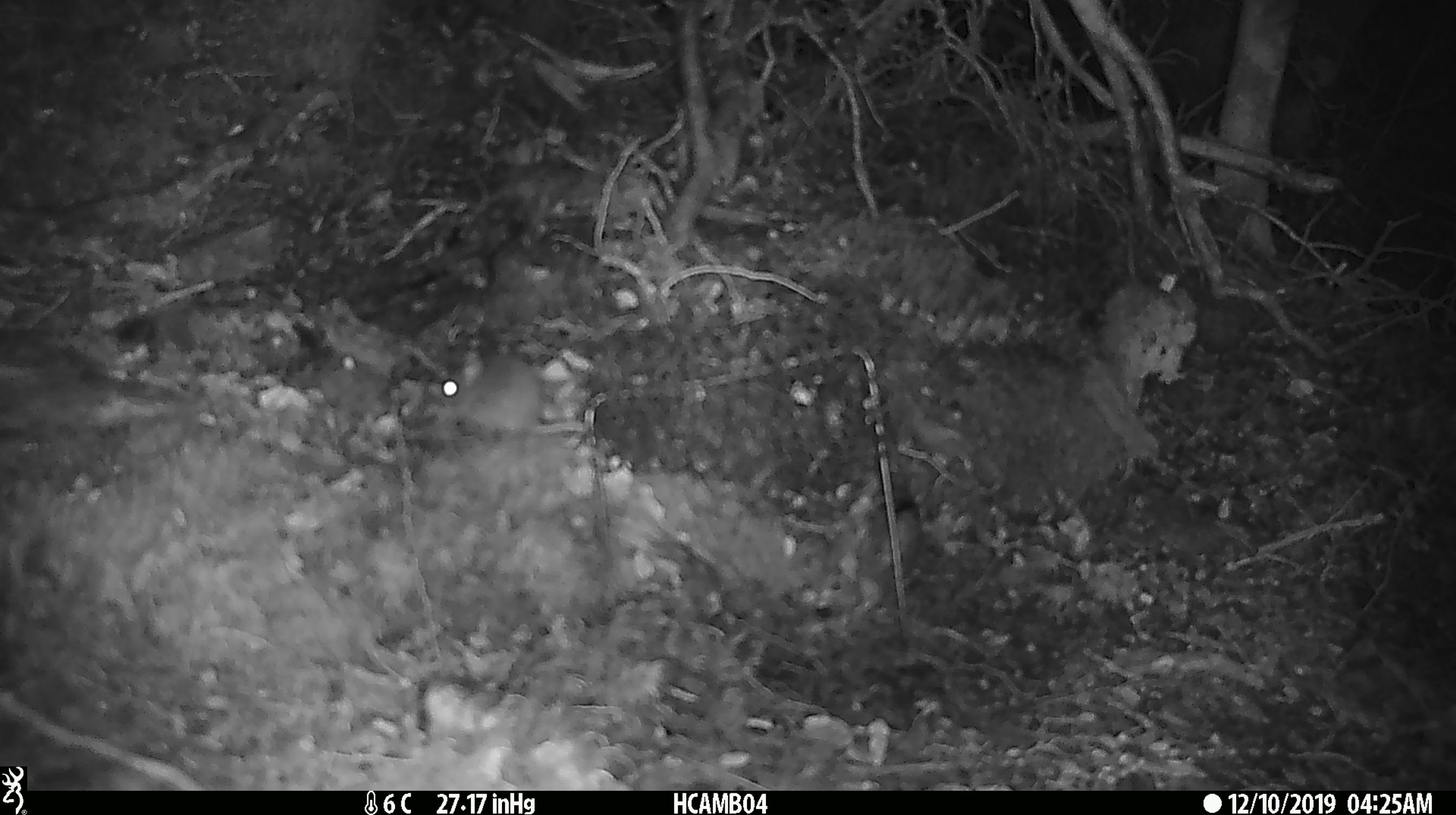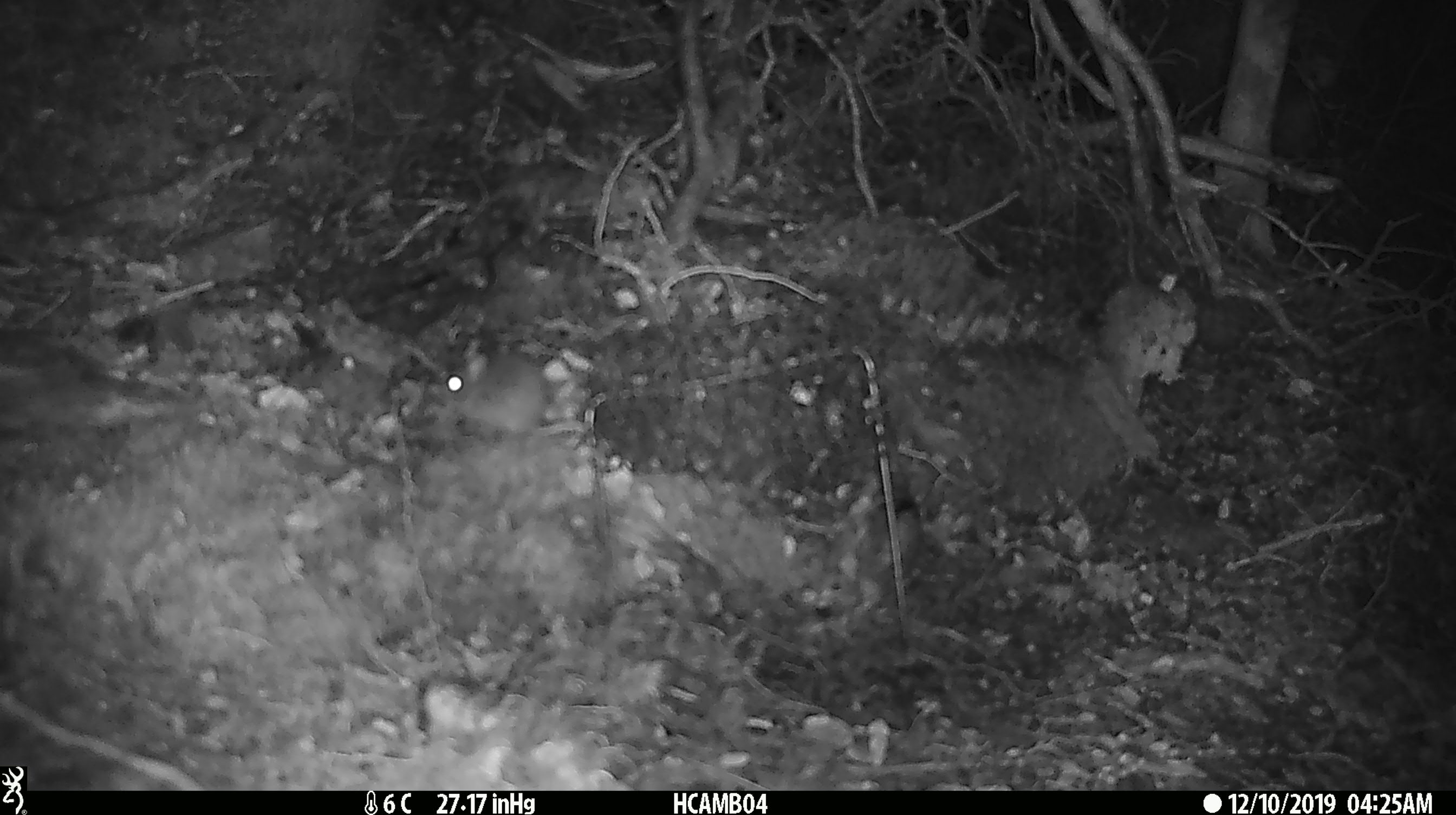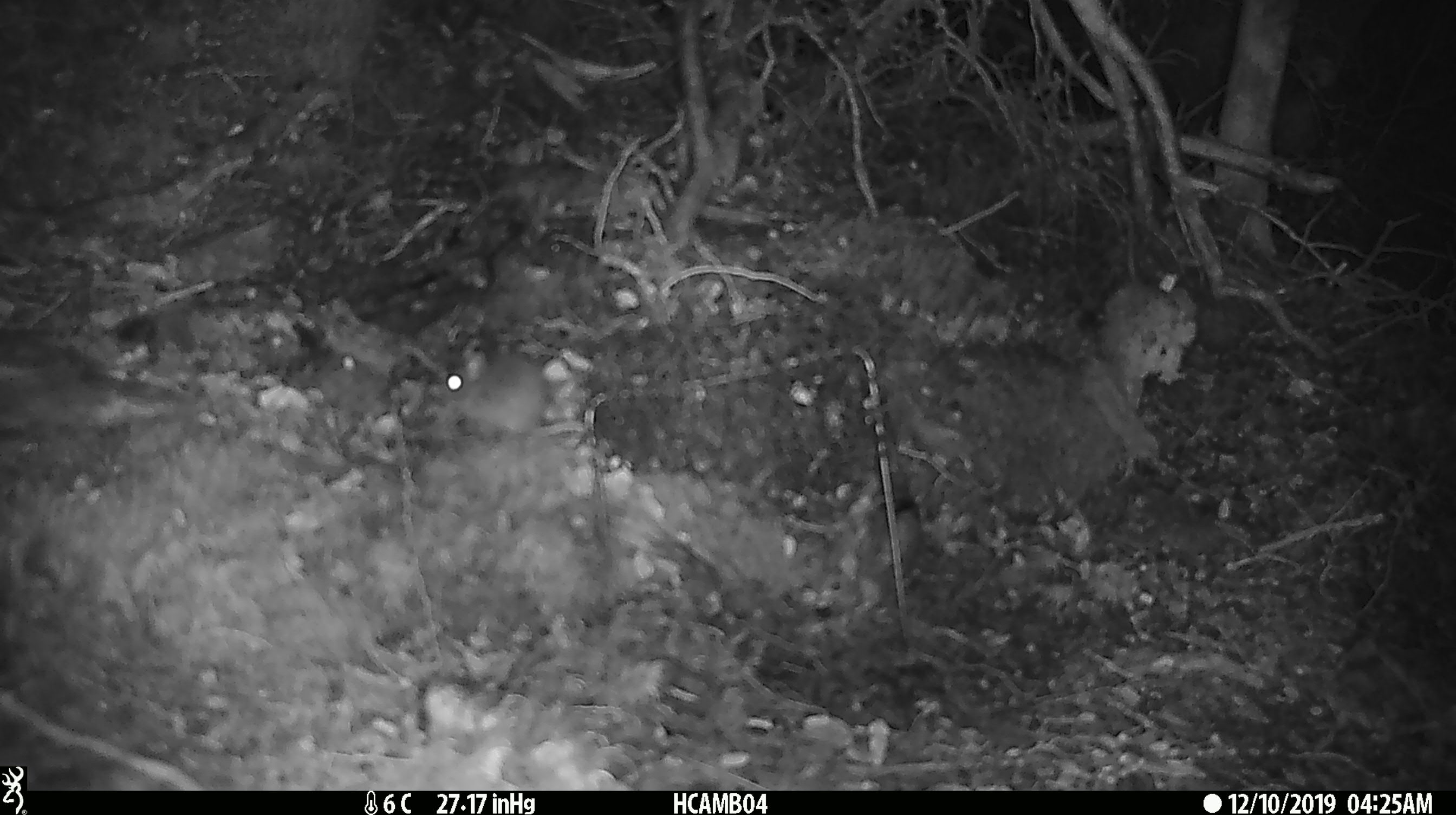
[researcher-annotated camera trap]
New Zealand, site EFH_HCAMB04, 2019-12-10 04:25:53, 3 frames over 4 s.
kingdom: Animalia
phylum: Chordata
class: Mammalia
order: Rodentia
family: Muridae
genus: Mus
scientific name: Mus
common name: mouse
Mouse (Mus).